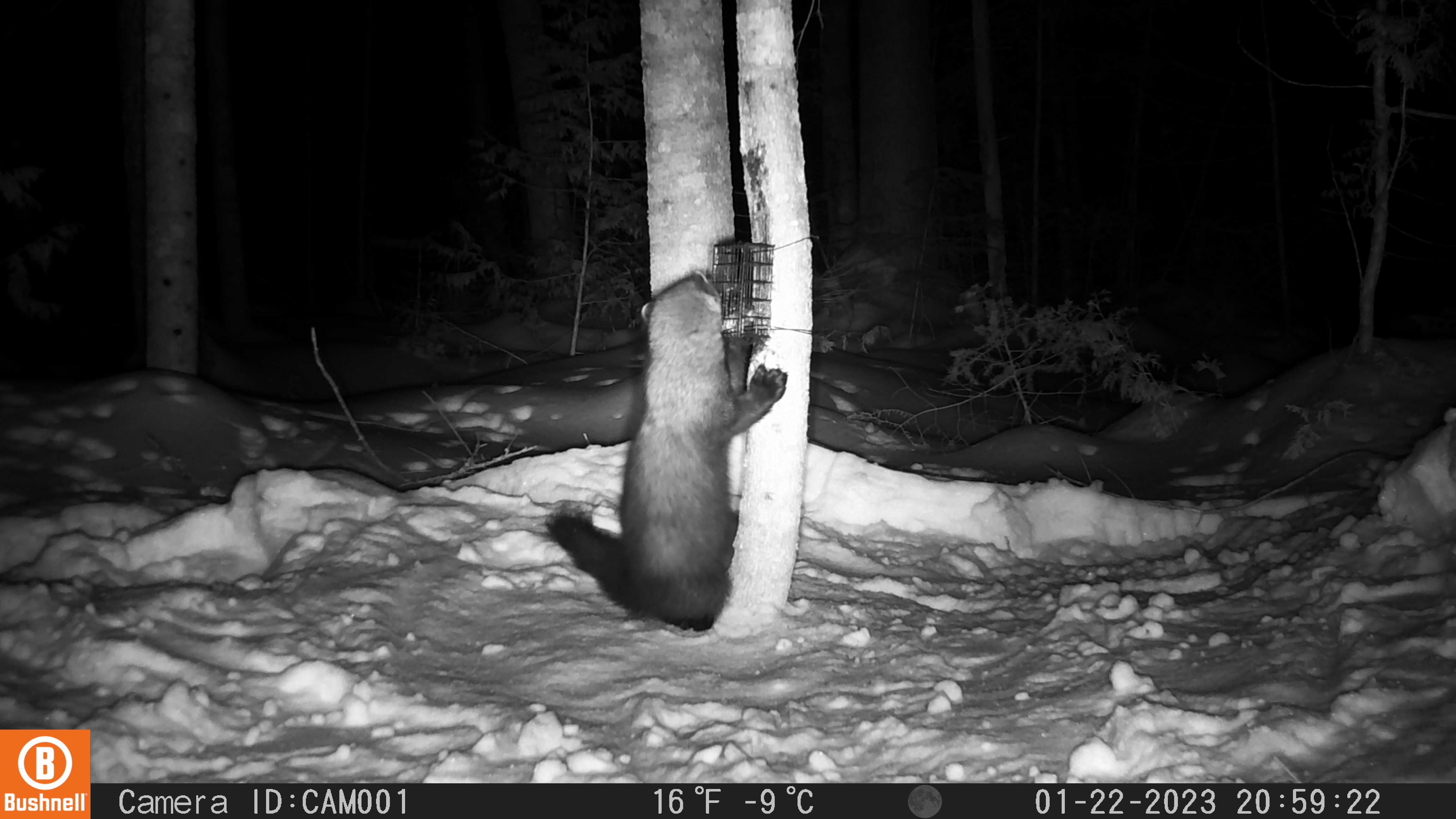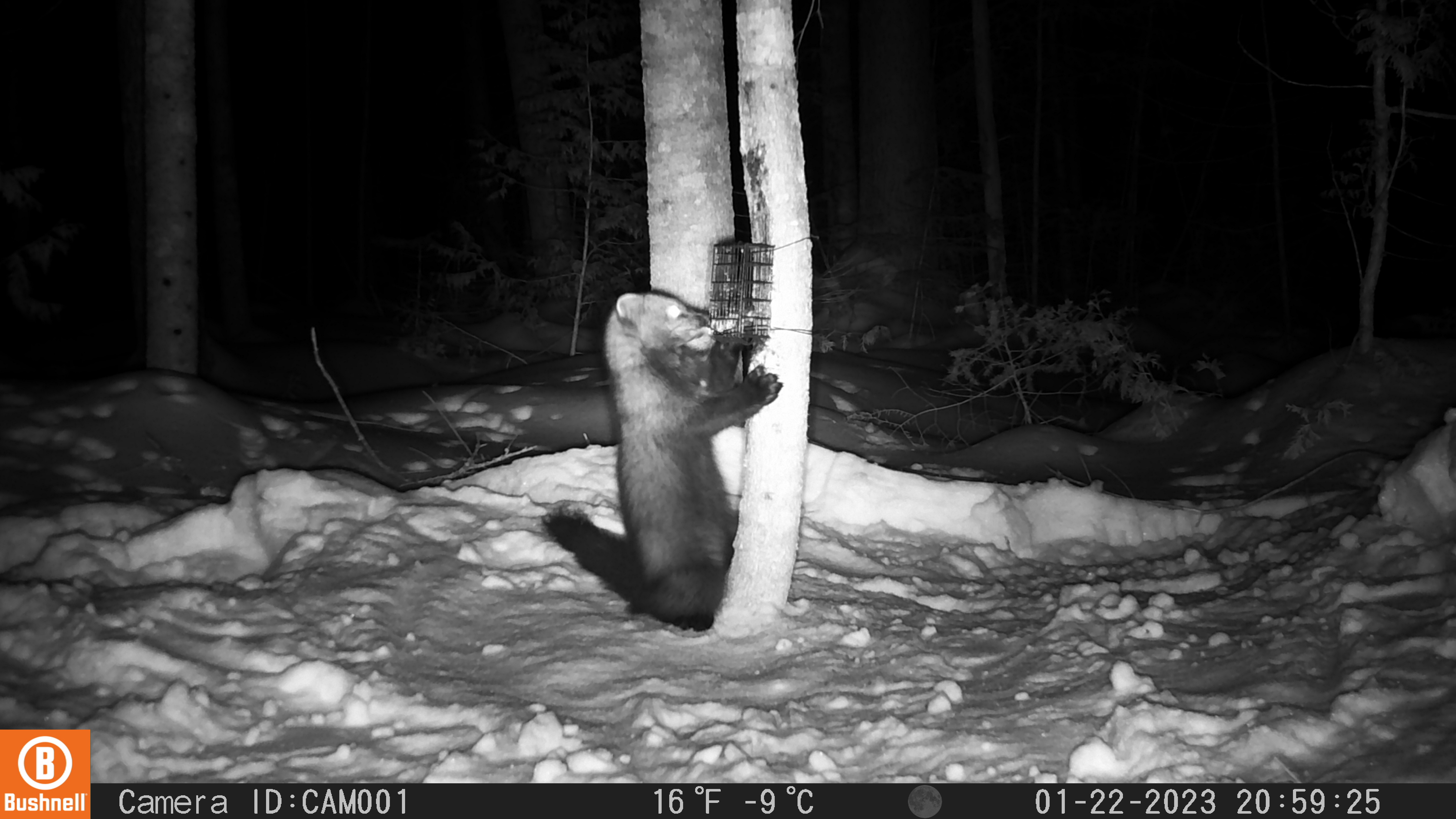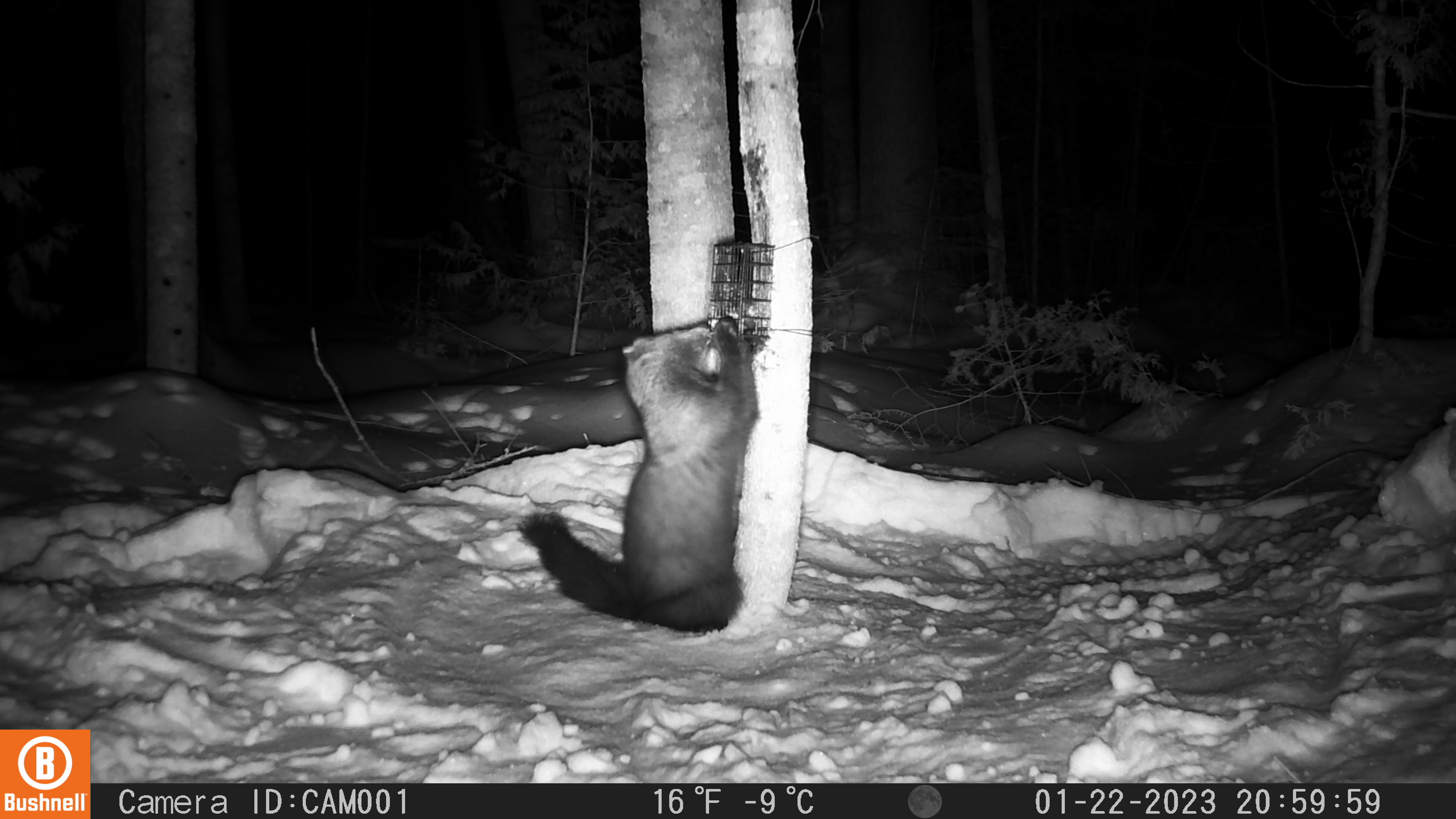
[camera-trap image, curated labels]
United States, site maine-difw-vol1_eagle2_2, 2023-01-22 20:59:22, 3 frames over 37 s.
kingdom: Animalia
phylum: Chordata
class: Mammalia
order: Carnivora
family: Mustelidae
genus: Pekania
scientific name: Pekania pennanti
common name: fisher